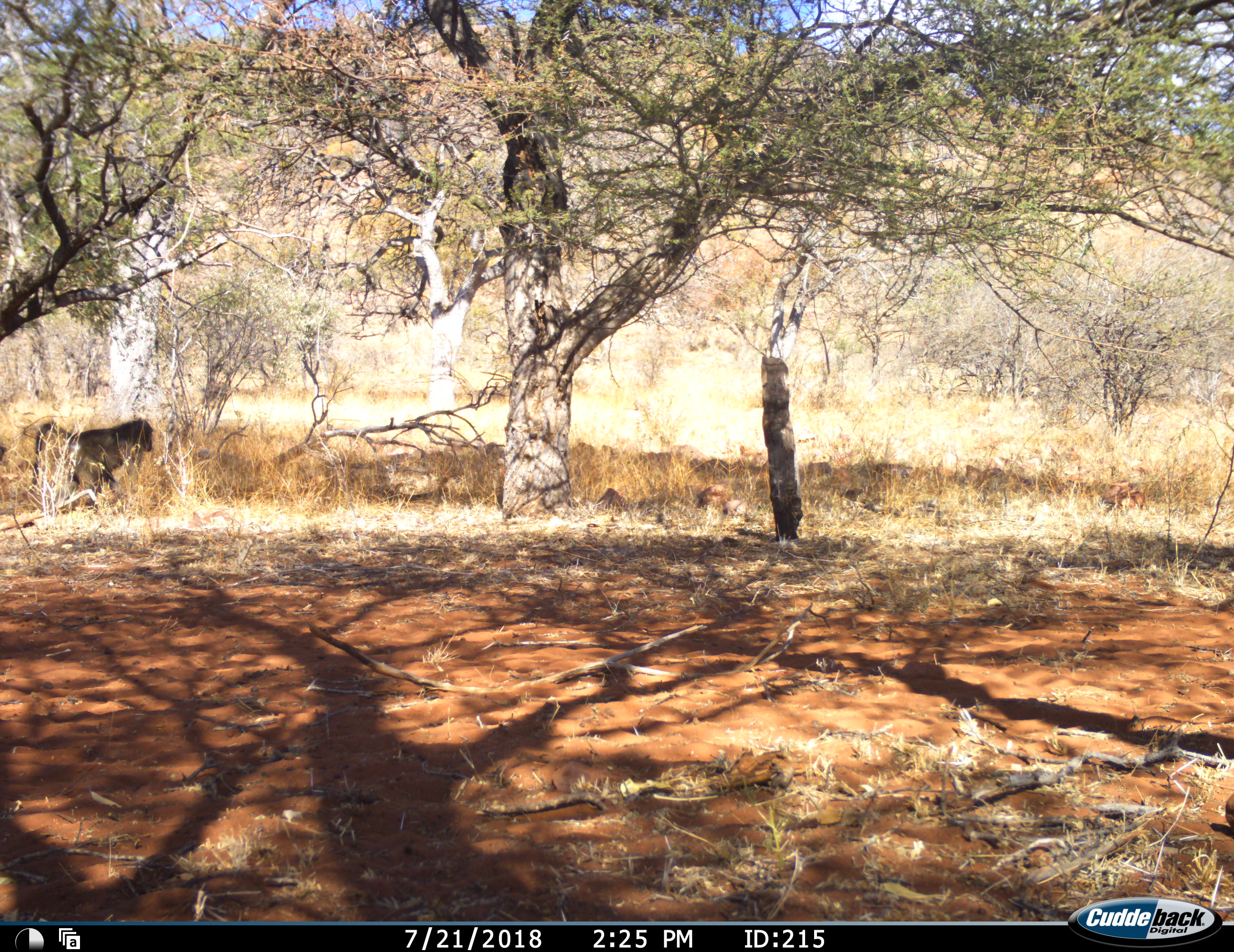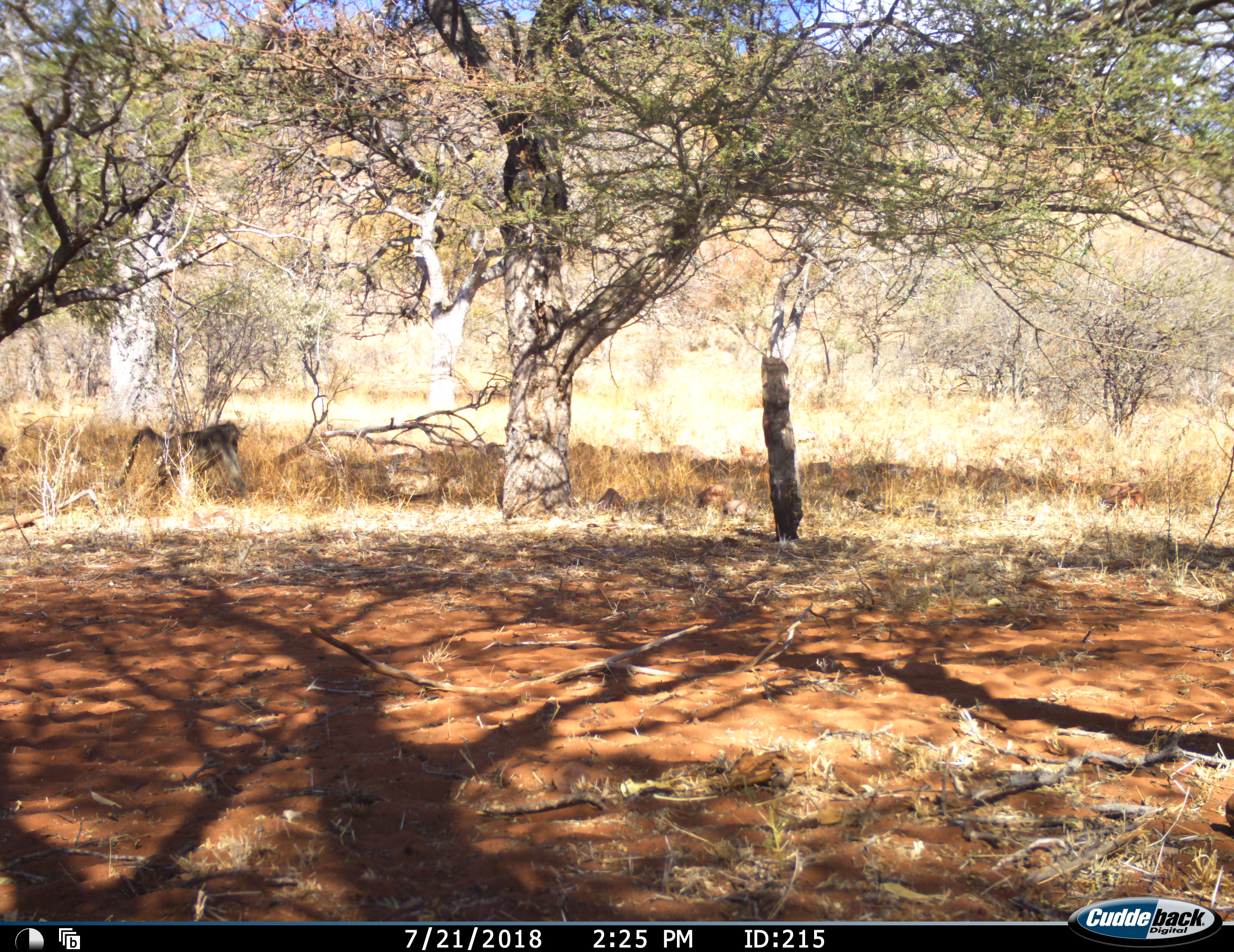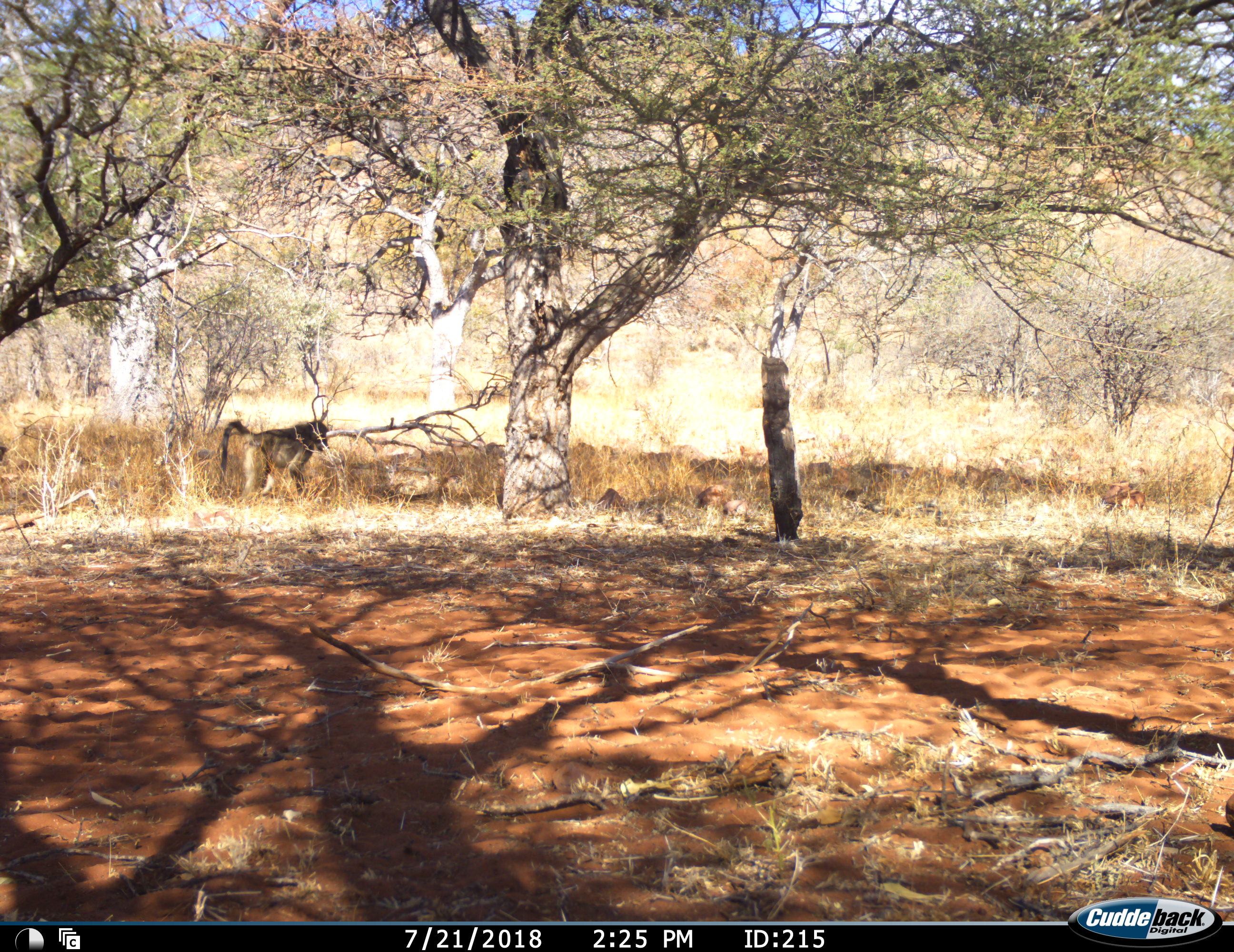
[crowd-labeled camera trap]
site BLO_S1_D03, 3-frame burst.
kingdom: Animalia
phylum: Chordata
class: Mammalia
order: Primates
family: Cercopithecidae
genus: Papio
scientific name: Papio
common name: baboon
Baboon (Papio), count 1. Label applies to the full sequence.